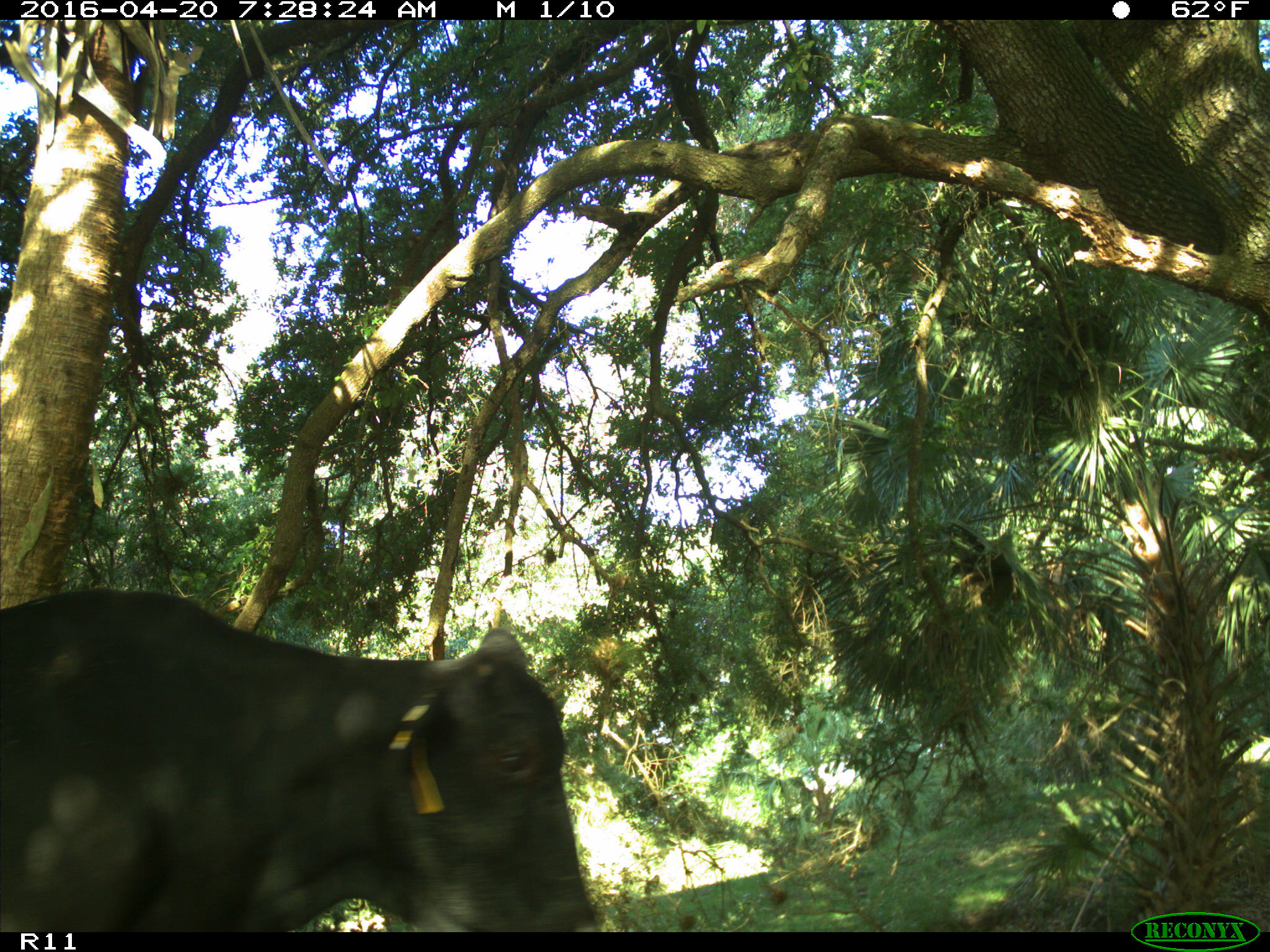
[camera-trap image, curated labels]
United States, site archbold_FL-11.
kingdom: Animalia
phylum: Chordata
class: Mammalia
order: Artiodactyla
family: Bovidae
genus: Bos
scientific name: Bos taurus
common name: domestic cow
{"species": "Bos taurus (domestic cow)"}